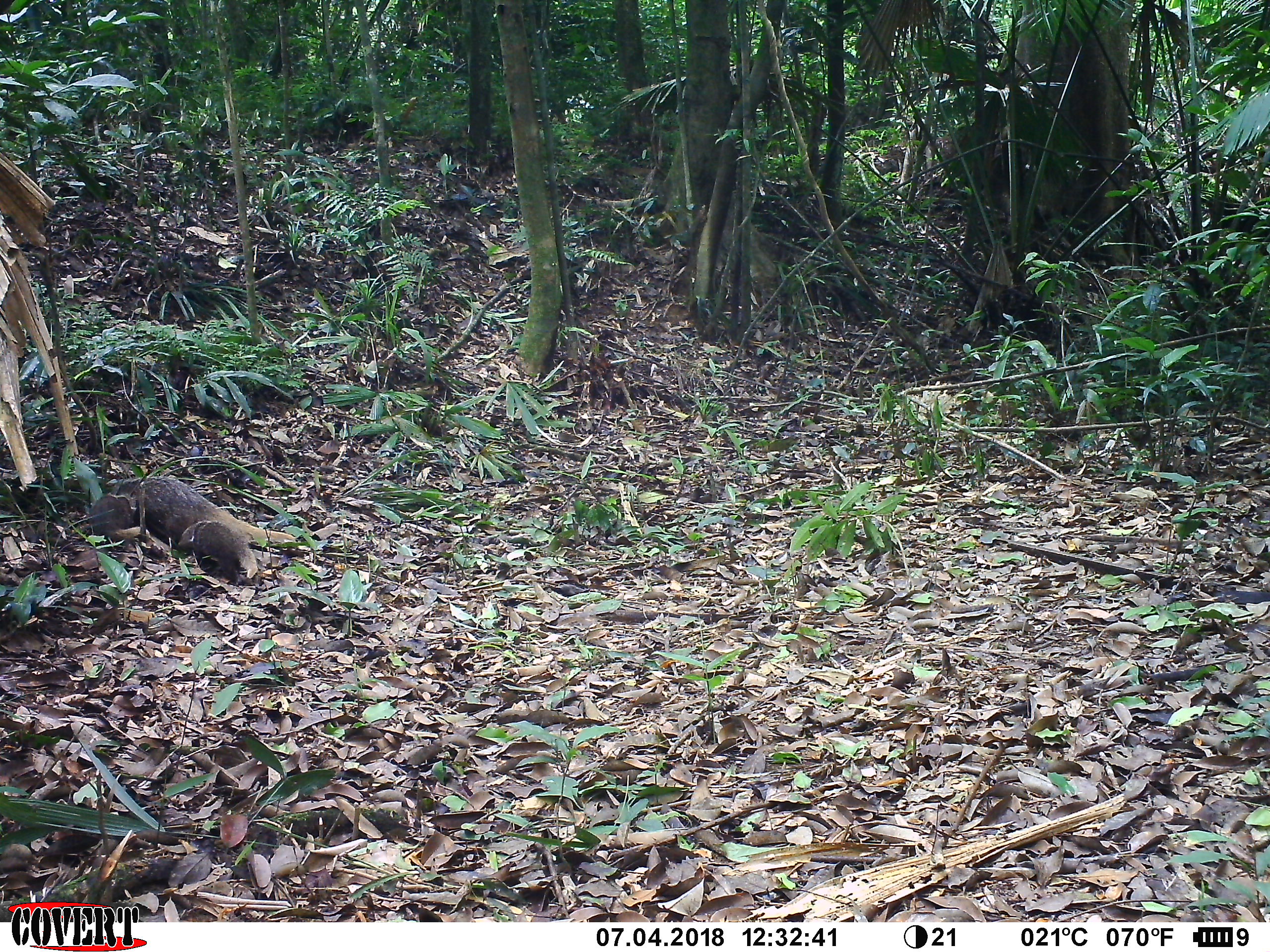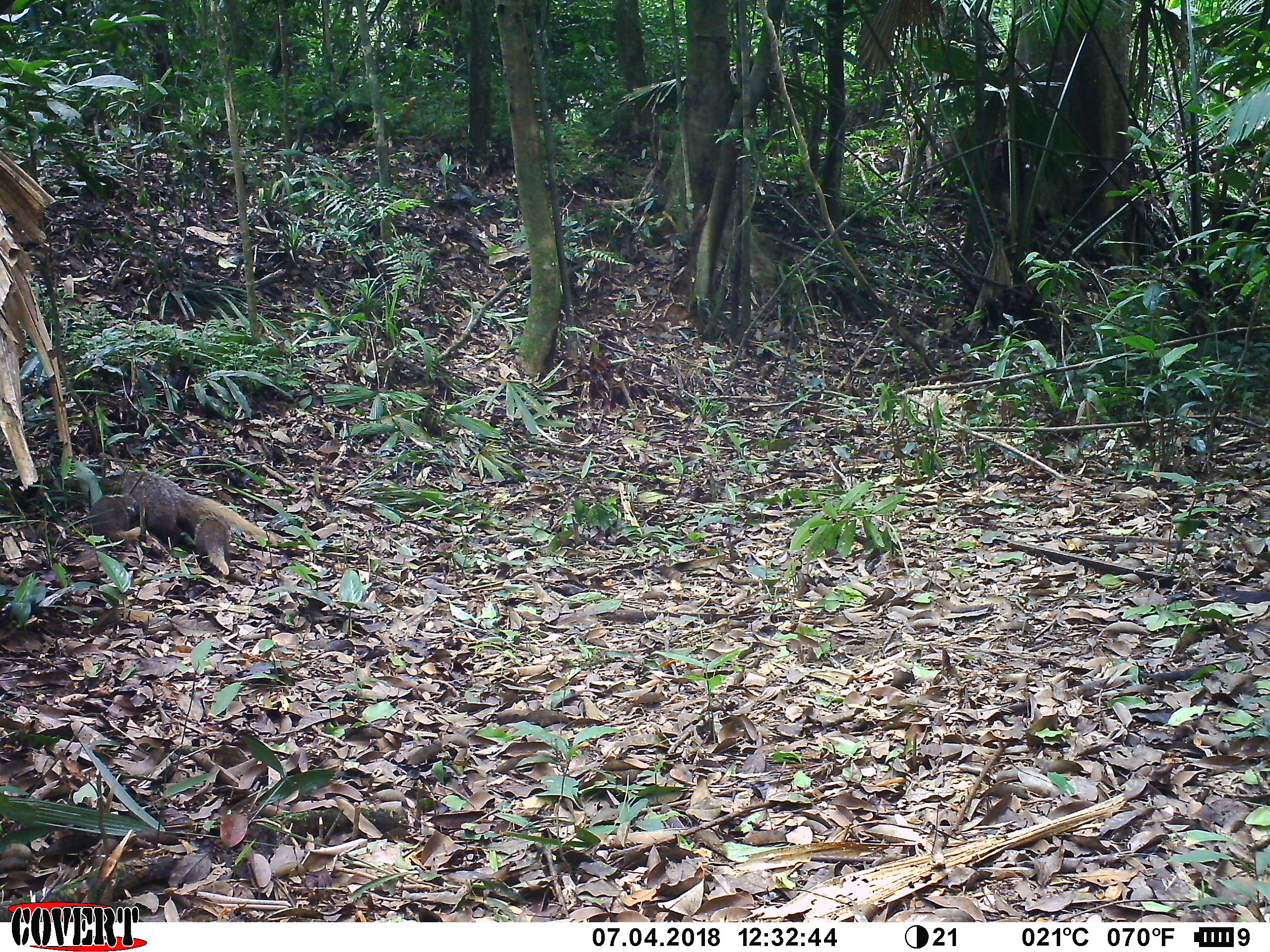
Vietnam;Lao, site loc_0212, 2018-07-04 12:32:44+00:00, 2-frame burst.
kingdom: Animalia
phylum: Chordata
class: Mammalia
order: Carnivora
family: Herpestidae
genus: Urva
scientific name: Urva urva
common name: crab-eating mongoose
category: crab eating mongoose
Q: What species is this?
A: Crab eating mongoose (crab-eating mongoose) (Urva urva).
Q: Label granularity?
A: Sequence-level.